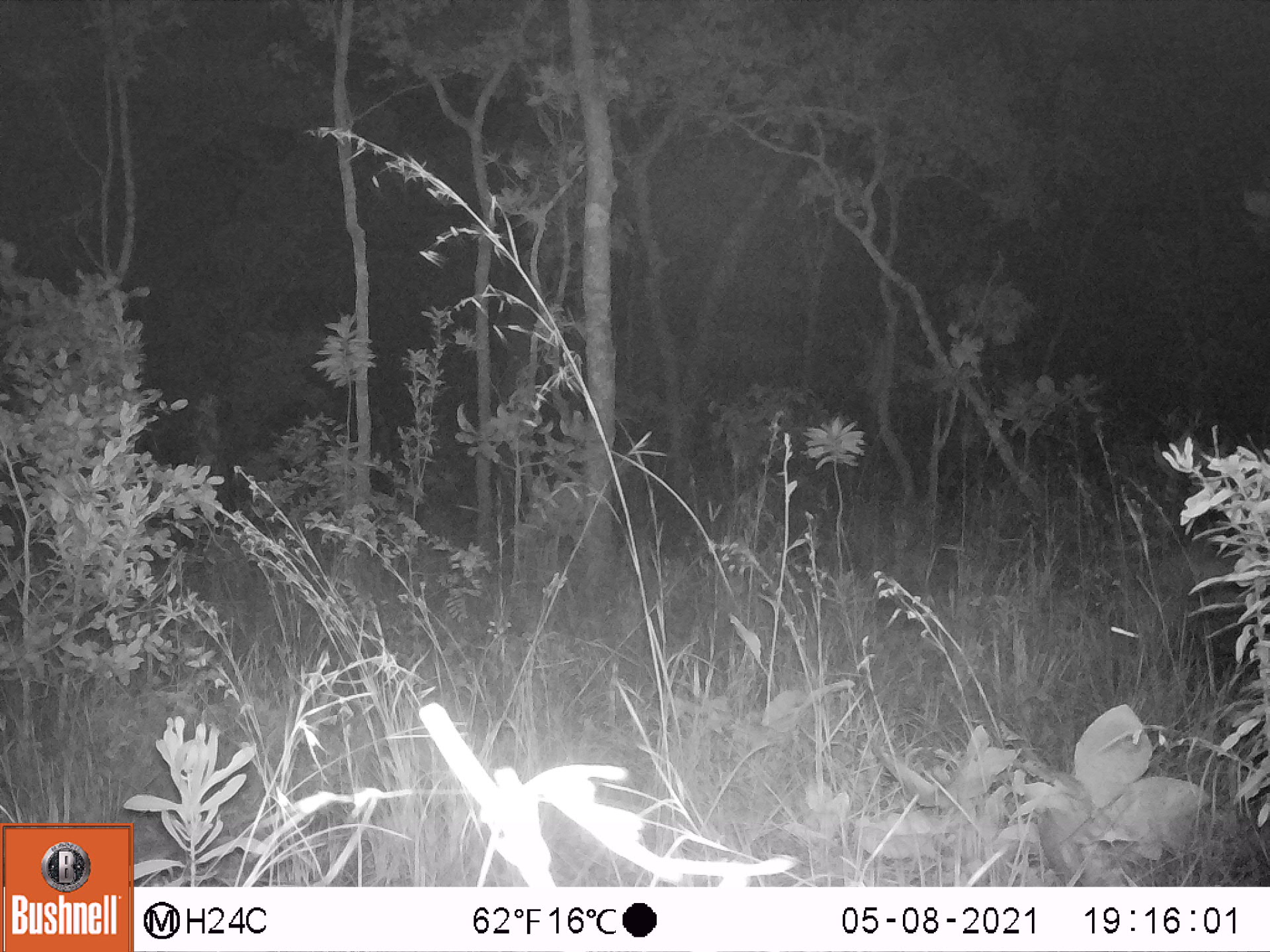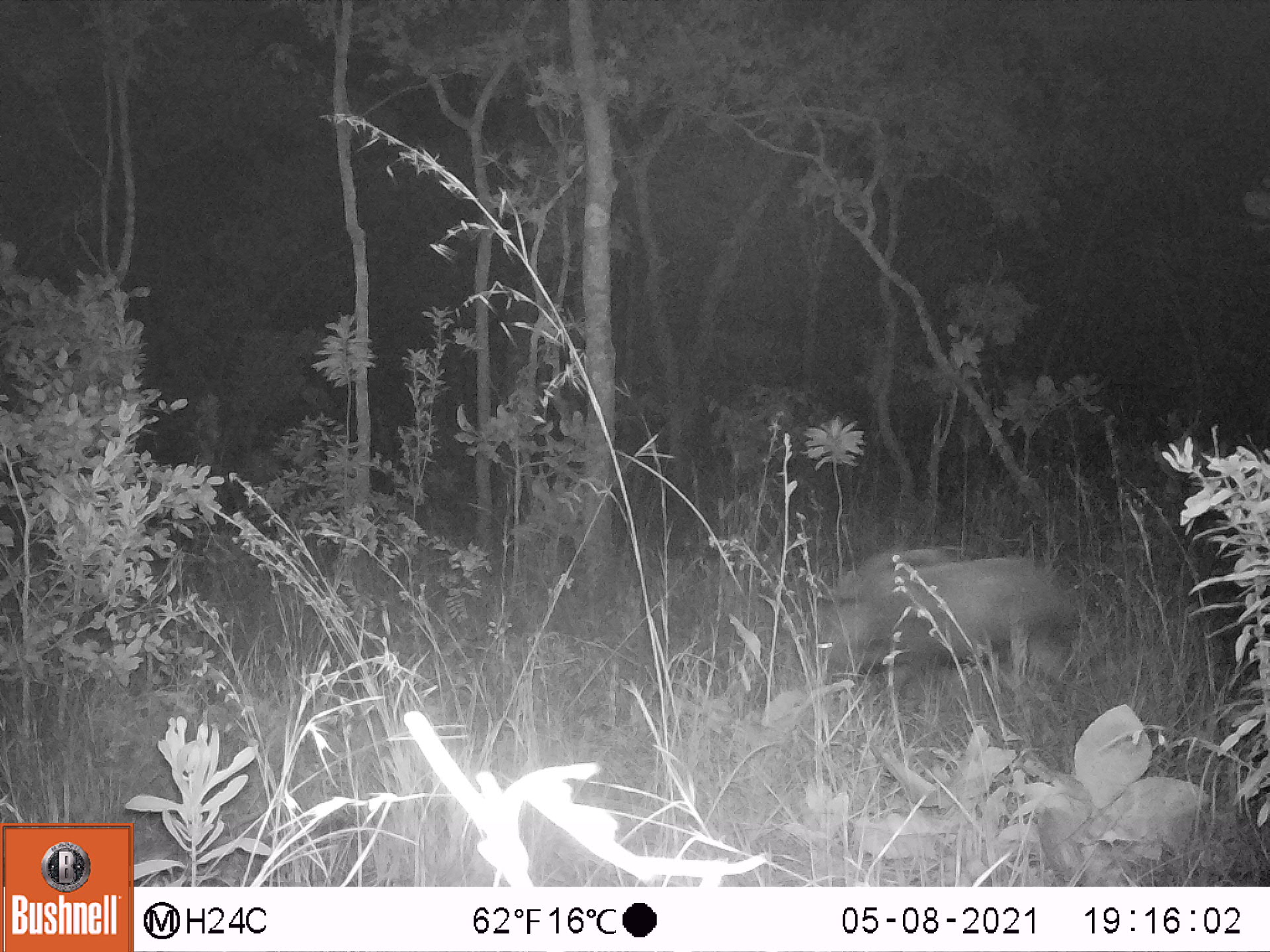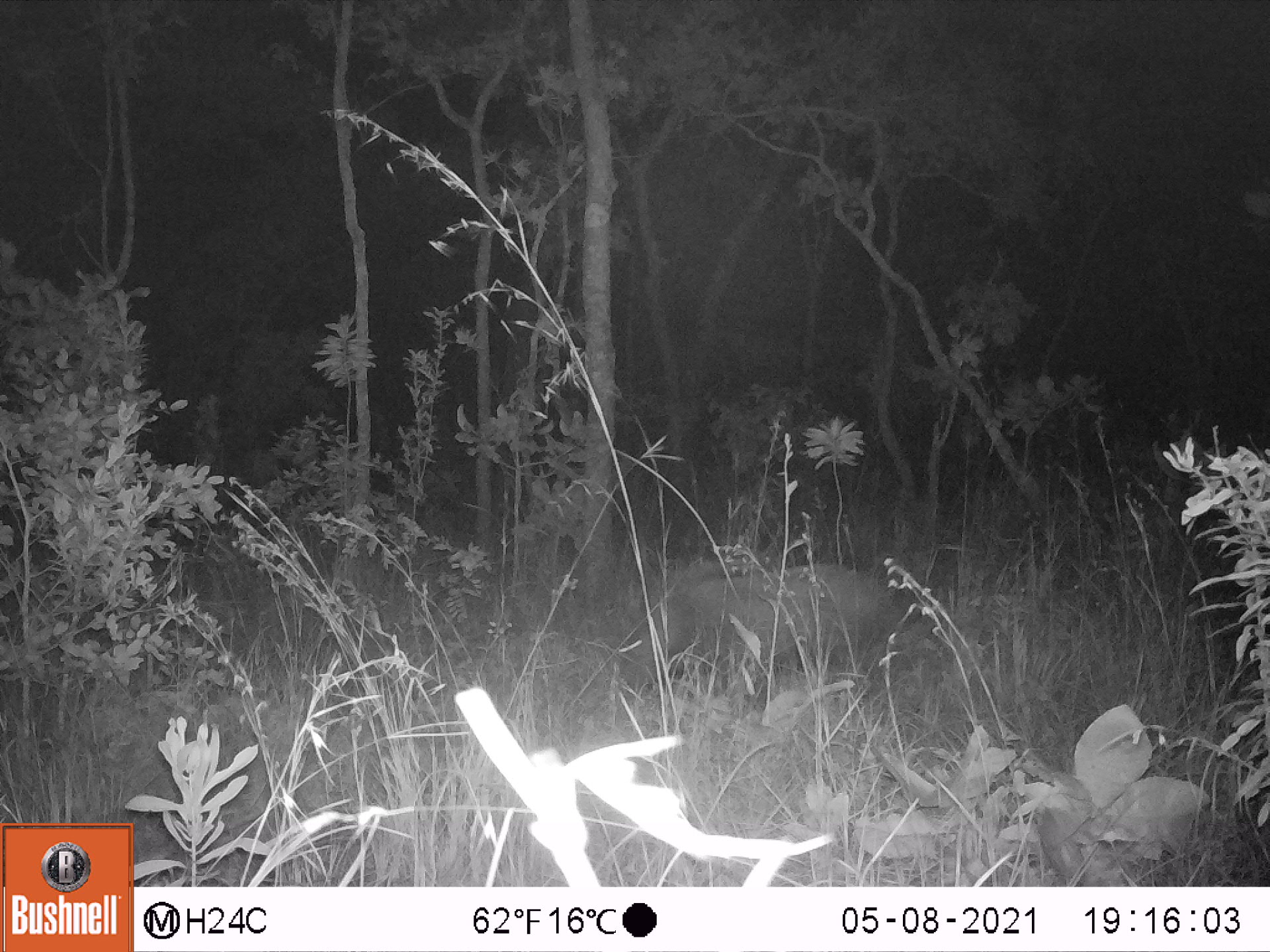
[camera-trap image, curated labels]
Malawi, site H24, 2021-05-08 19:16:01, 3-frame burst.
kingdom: Animalia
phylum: Chordata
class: Mammalia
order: Artiodactyla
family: Suidae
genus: Potamochoerus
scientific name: Potamochoerus larvatus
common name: bushpig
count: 1